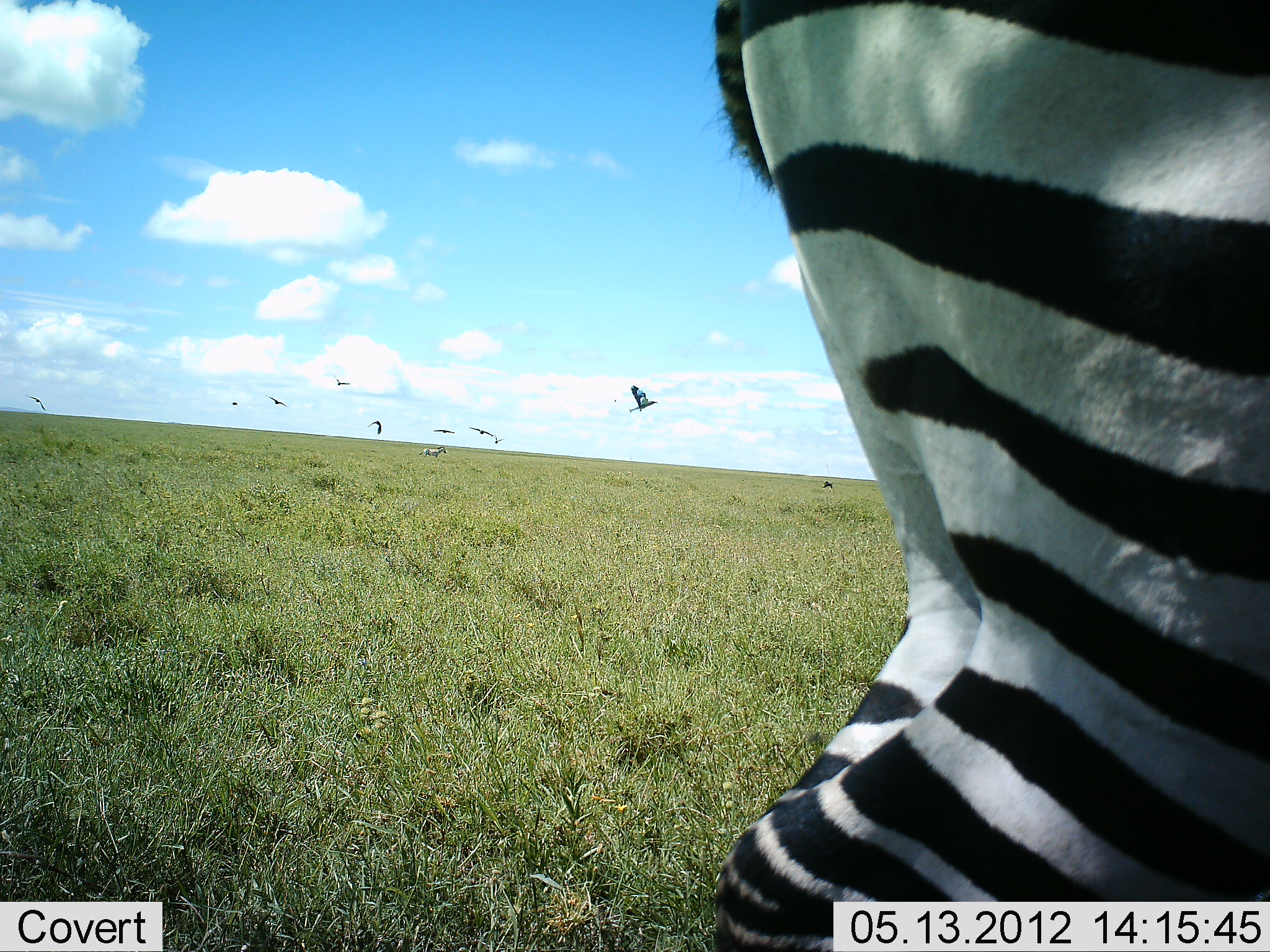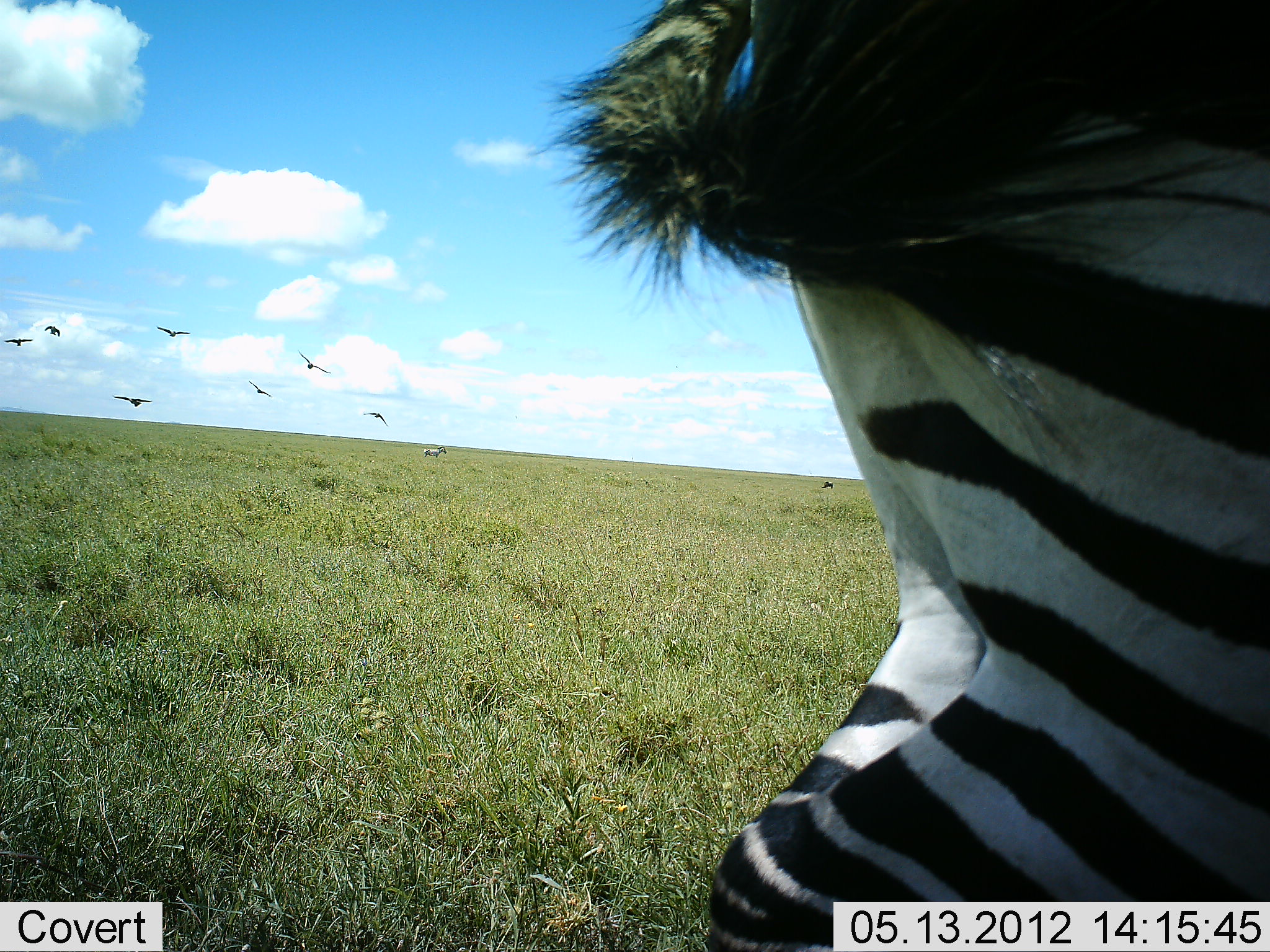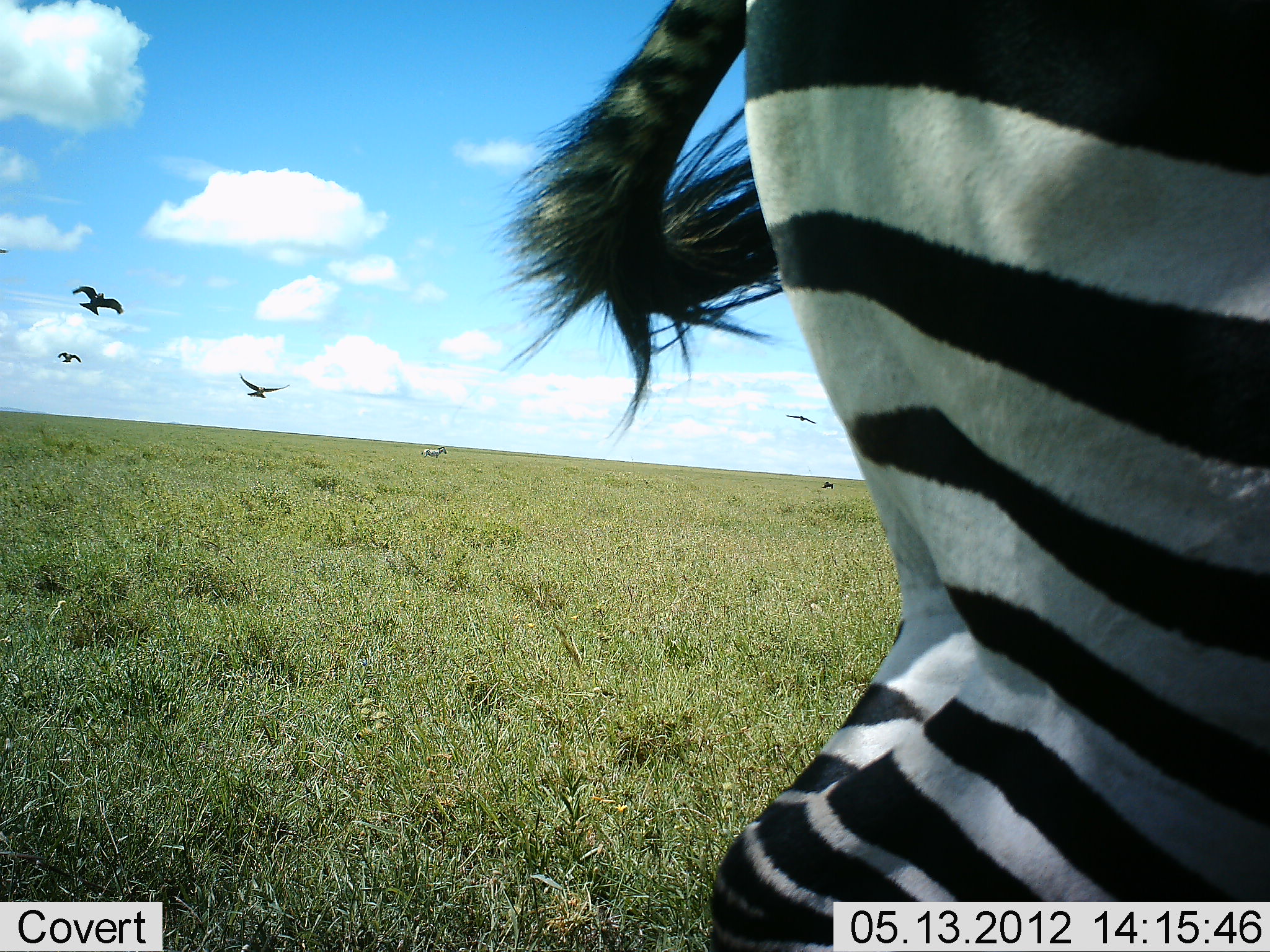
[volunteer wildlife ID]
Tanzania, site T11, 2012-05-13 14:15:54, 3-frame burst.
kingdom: Animalia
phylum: Chordata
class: Aves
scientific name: Aves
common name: bird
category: otherbird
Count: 8.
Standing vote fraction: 0%.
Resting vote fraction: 0%.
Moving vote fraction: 100%.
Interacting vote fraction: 0%.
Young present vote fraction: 0%.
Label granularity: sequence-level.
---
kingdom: Animalia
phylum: Chordata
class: Mammalia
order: Perissodactyla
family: Equidae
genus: Equus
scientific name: Equus quagga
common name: plains zebra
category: zebra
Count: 1.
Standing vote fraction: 93%.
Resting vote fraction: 0%.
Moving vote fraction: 7%.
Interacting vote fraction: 0%.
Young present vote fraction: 0%.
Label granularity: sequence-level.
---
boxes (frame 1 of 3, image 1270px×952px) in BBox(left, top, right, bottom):
animal: BBox(706, 0, 1270, 952)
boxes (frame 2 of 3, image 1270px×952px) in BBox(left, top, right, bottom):
animal: BBox(526, 1, 1270, 952)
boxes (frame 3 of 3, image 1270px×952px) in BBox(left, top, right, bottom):
animal: BBox(482, 0, 1270, 952)